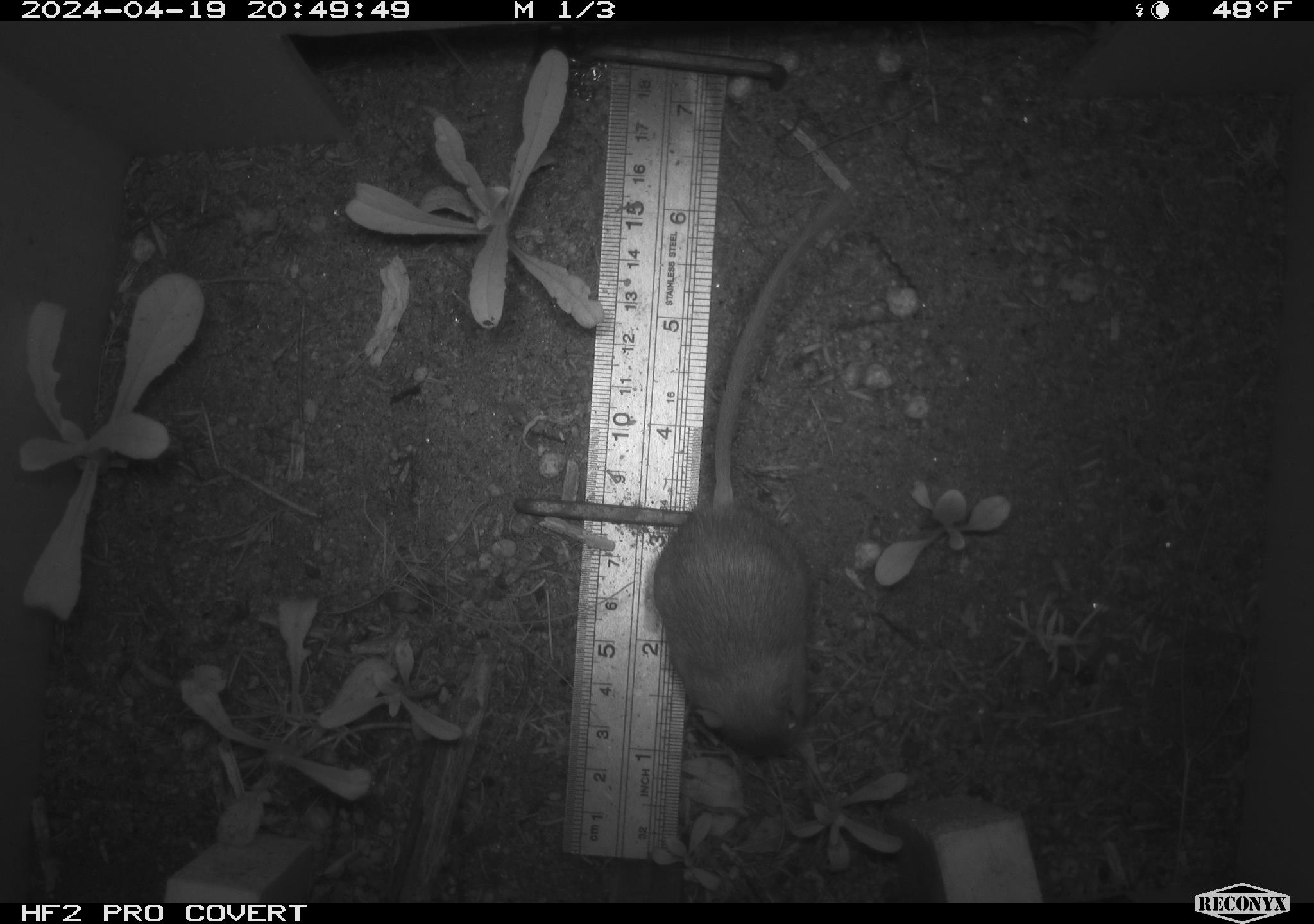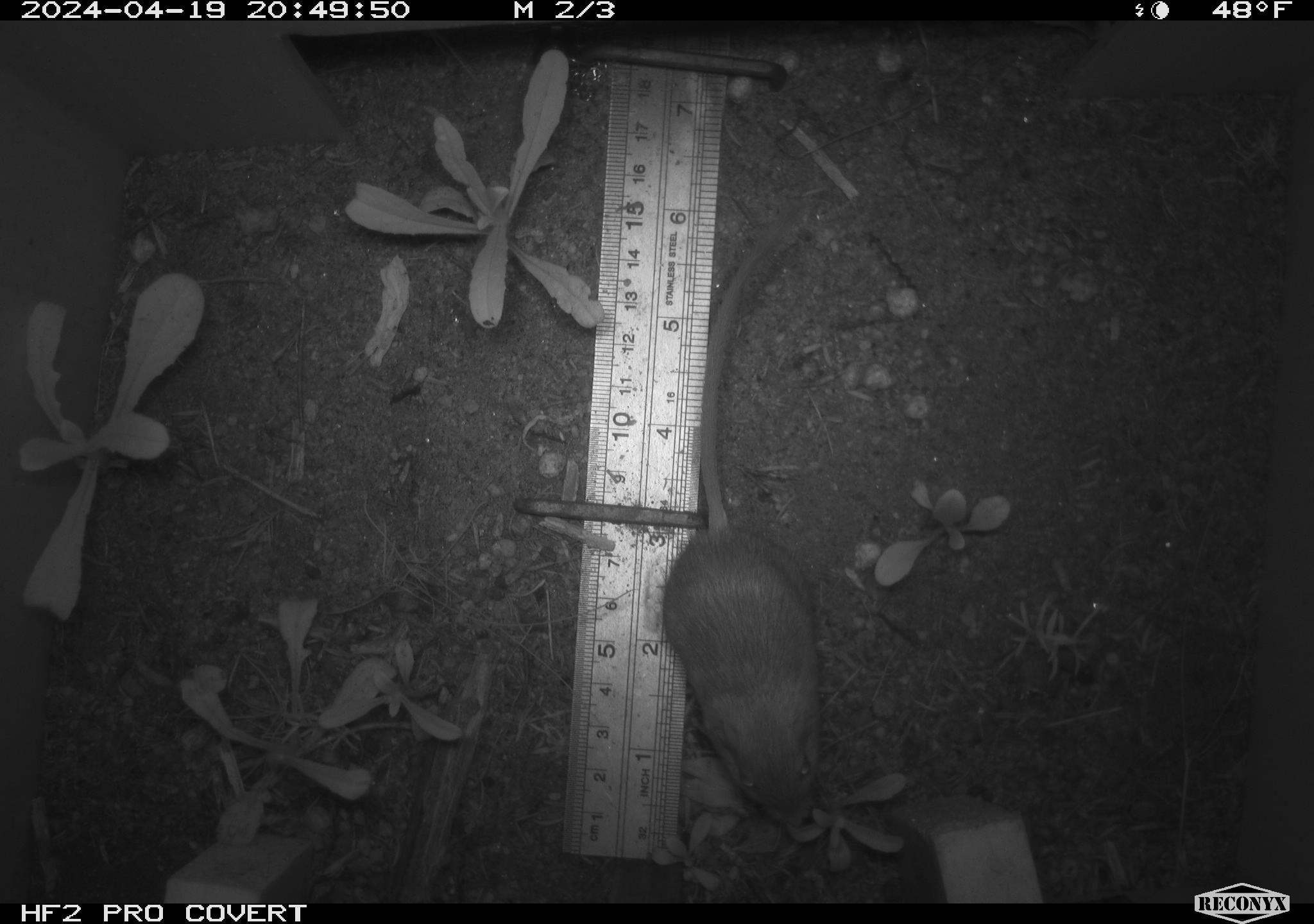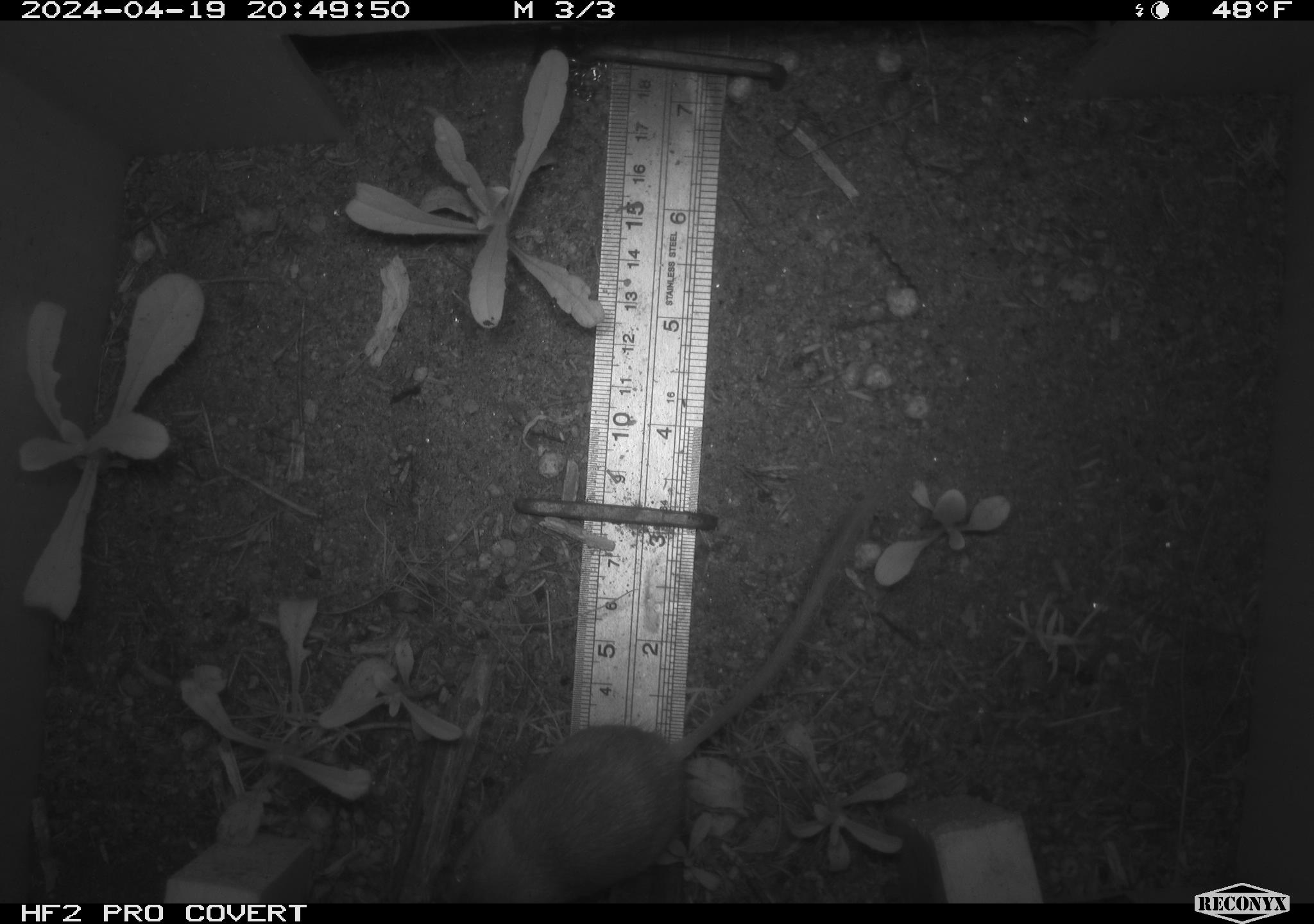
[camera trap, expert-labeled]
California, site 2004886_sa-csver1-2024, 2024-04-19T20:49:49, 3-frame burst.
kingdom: Animalia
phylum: Chordata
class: Mammalia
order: Rodentia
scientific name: Rodentia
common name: rodent